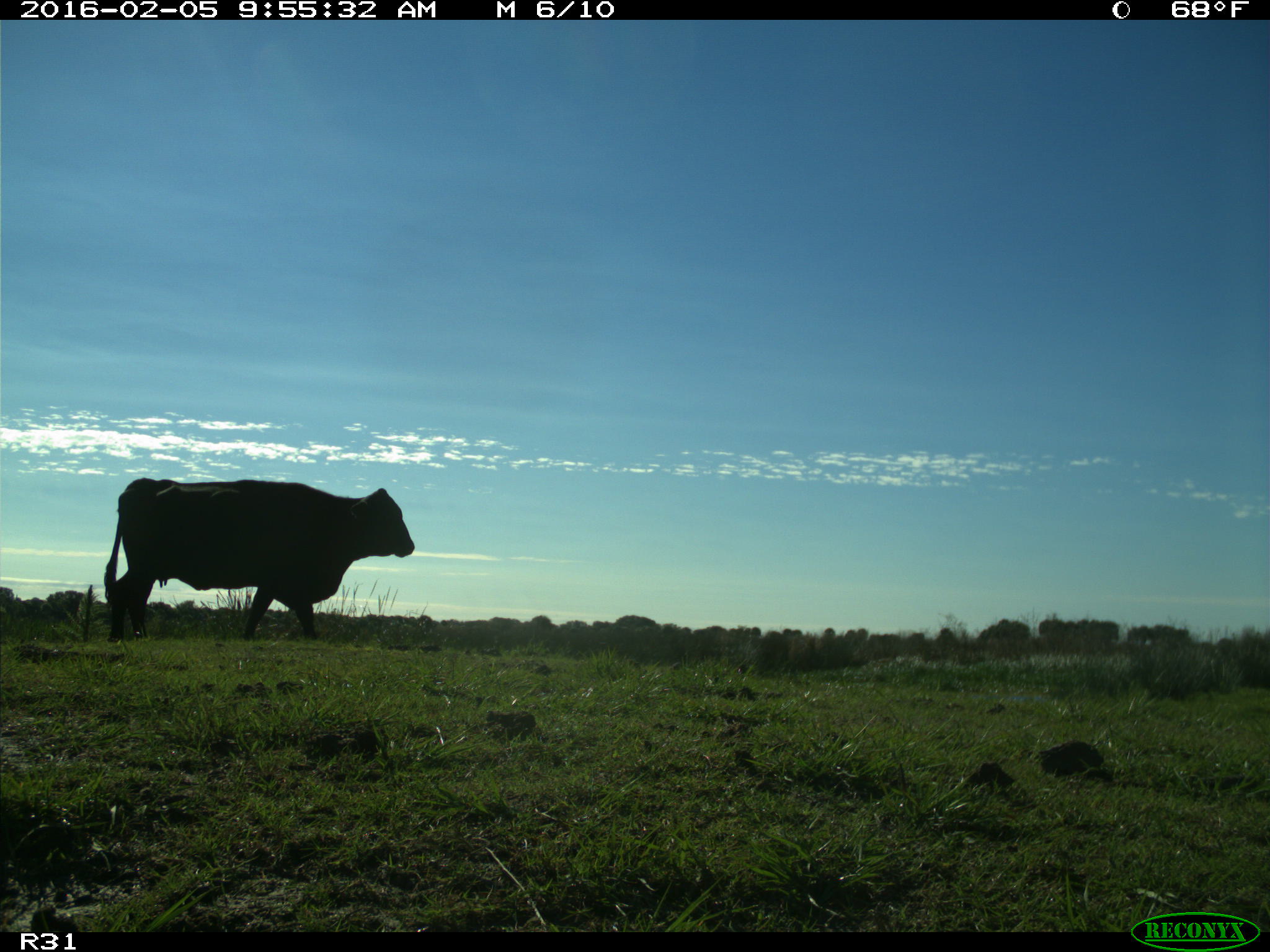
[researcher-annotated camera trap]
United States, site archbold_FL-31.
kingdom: Animalia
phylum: Chordata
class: Mammalia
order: Artiodactyla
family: Bovidae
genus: Bos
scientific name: Bos taurus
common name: domestic cow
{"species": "Bos taurus (domestic cow)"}